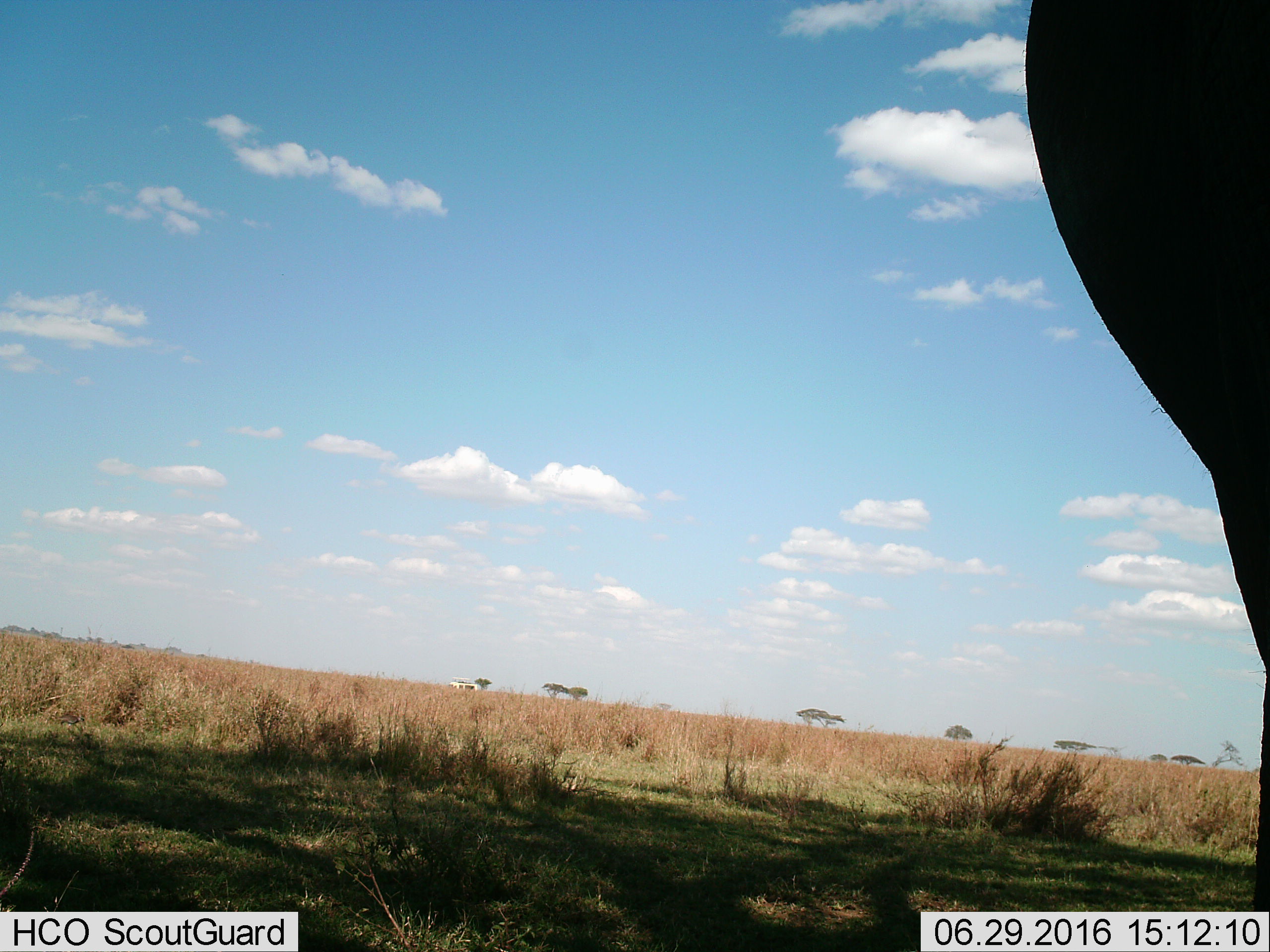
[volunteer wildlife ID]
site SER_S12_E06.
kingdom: Animalia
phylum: Chordata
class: Mammalia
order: Proboscidea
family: Elephantidae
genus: Loxodonta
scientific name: Loxodonta africana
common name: african bush elephant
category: elephant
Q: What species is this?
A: Elephant (african bush elephant) (Loxodonta africana).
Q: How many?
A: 1.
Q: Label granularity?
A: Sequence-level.